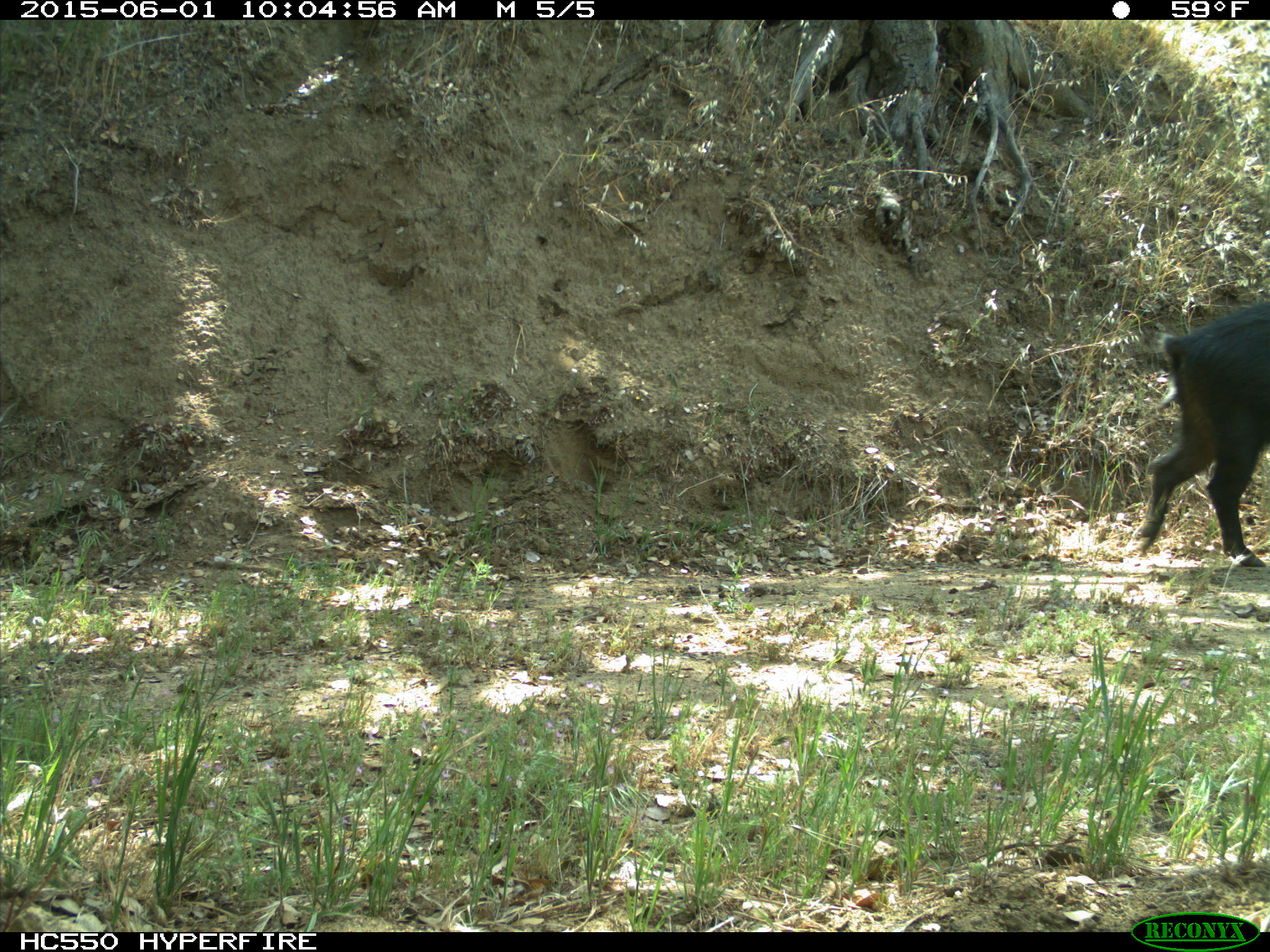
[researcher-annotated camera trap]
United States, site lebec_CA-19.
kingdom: Animalia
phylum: Chordata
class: Mammalia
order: Artiodactyla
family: Suidae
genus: Sus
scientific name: Sus scrofa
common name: wild boar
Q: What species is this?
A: Sus scrofa (wild boar).